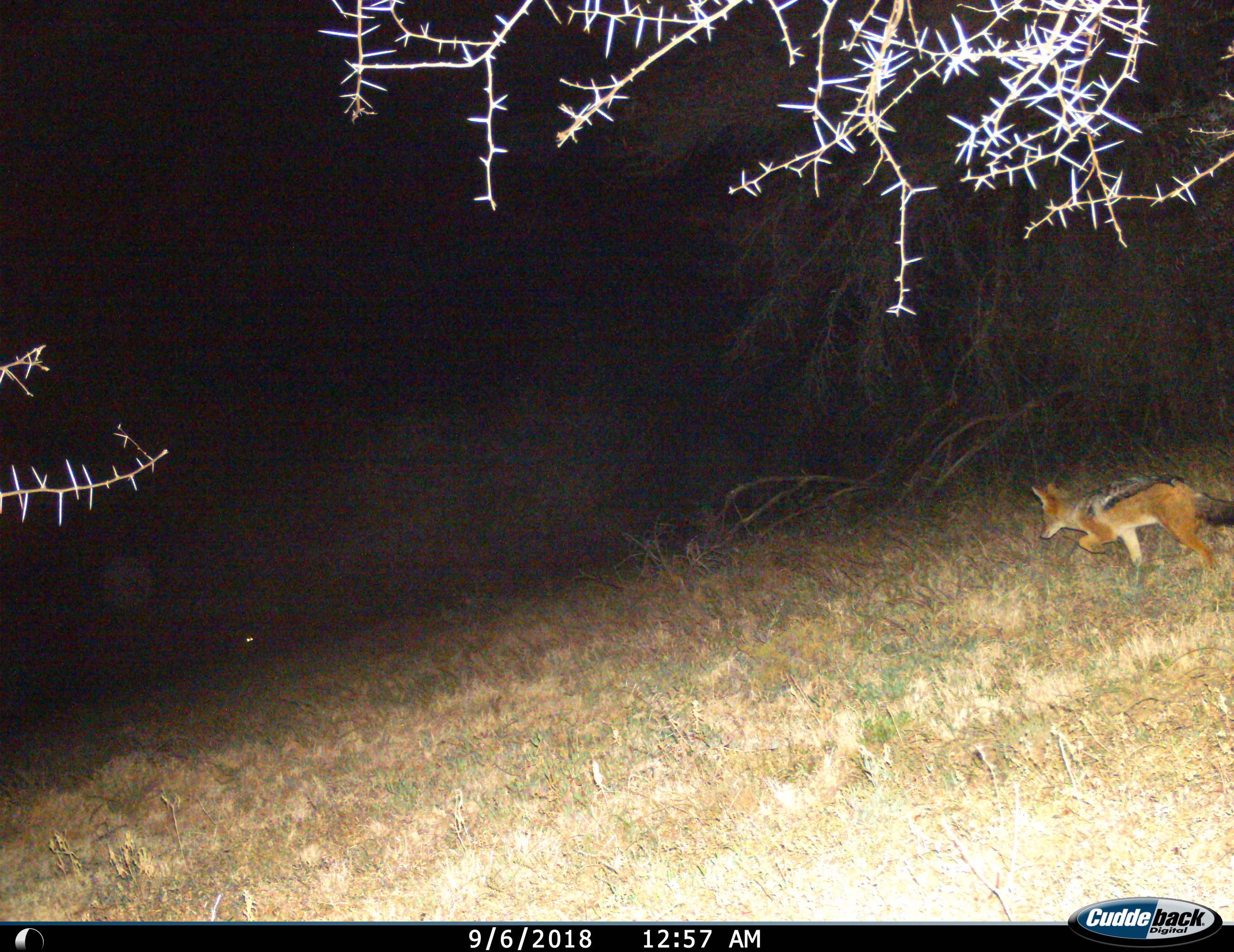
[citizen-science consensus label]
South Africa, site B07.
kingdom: Animalia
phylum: Chordata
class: Mammalia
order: Carnivora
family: Canidae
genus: Lupulella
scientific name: Lupulella mesomelas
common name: black-backed jackal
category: jackalblackbacked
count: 1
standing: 0%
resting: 0%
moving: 100%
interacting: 0%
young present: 0%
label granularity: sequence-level